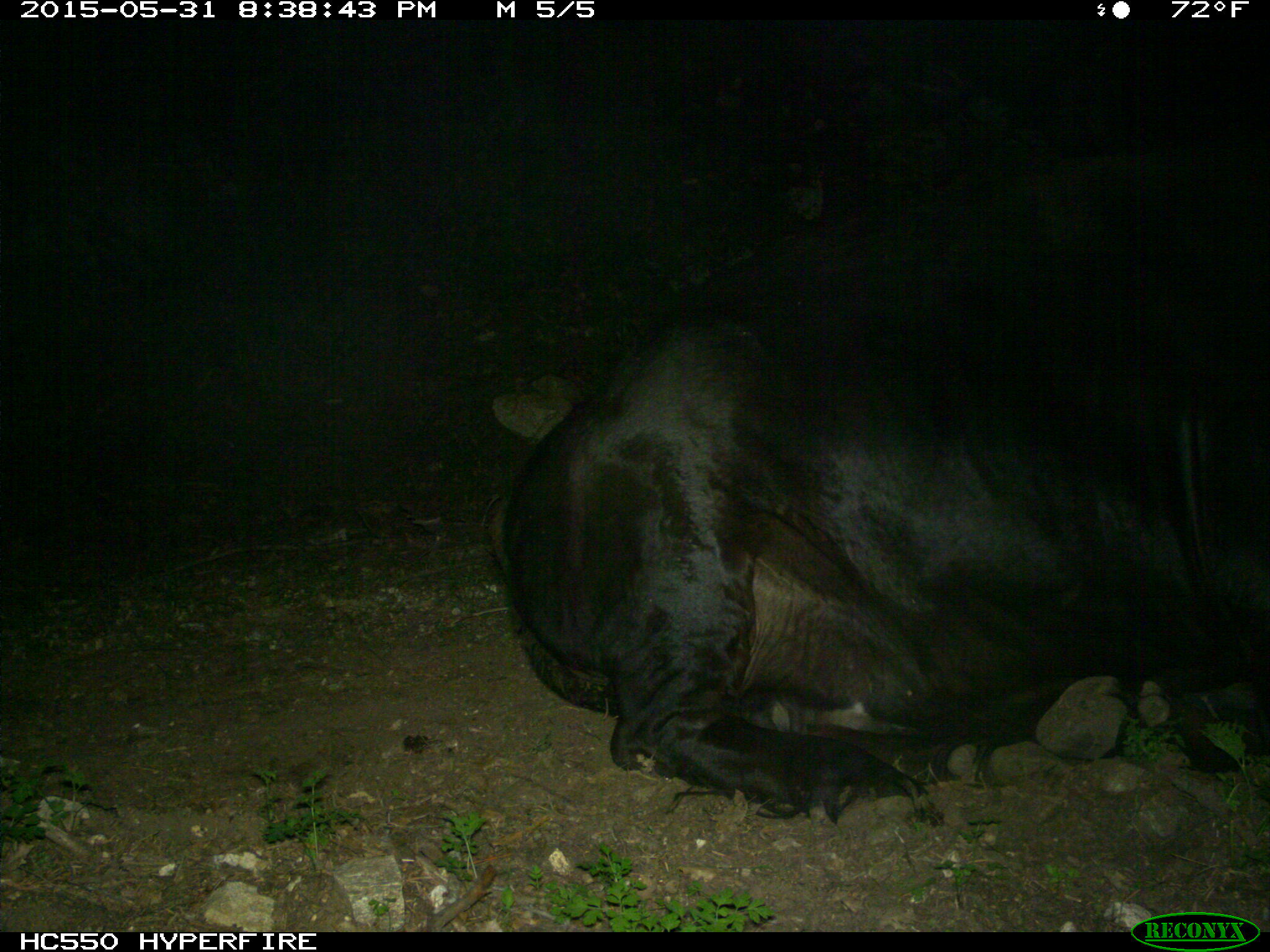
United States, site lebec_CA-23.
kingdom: Animalia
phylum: Chordata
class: Mammalia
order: Artiodactyla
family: Bovidae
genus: Bos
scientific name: Bos taurus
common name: domestic cow